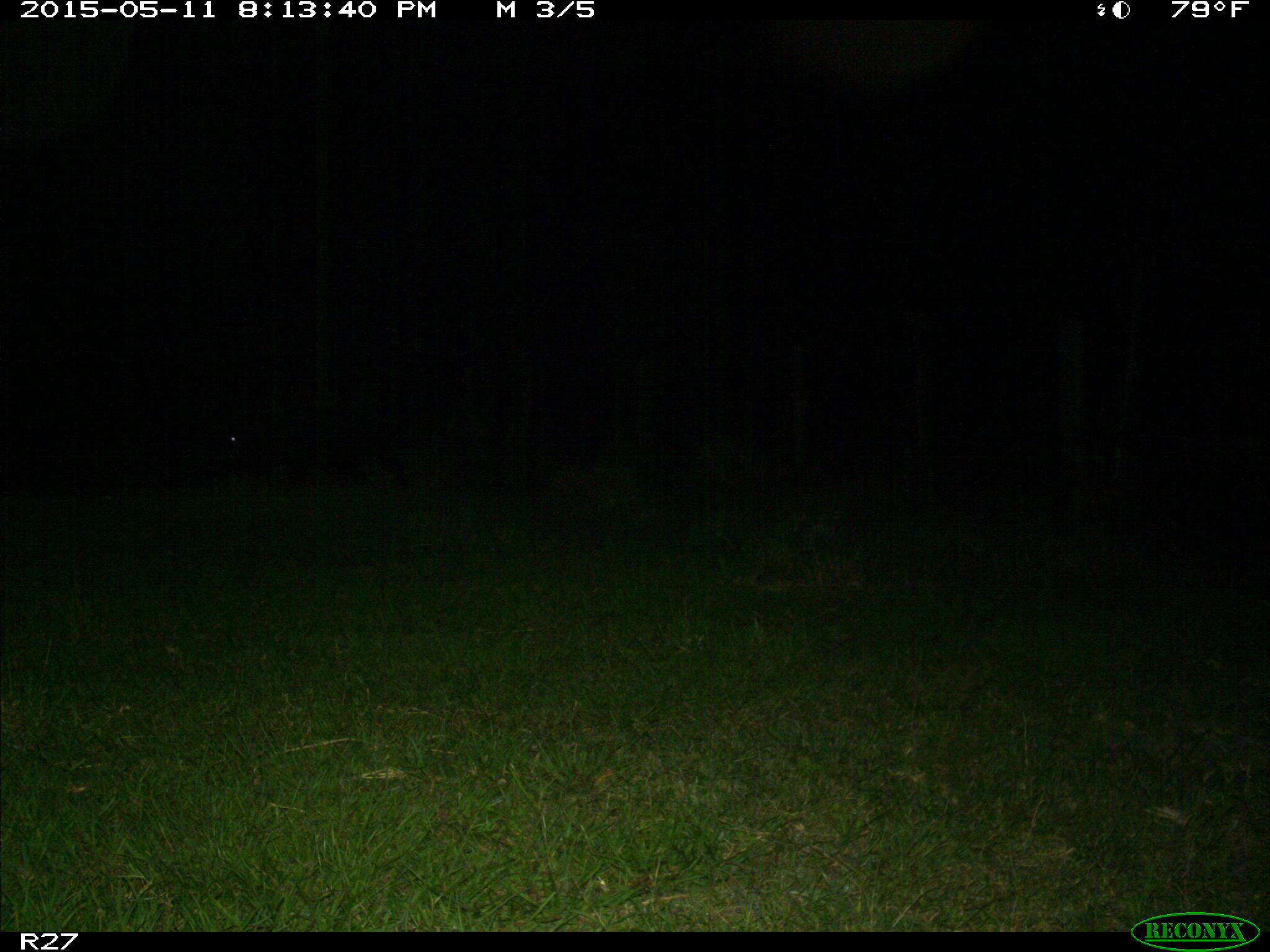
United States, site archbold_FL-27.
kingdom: Animalia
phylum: Chordata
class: Mammalia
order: Artiodactyla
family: Suidae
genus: Sus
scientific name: Sus scrofa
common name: wild boar